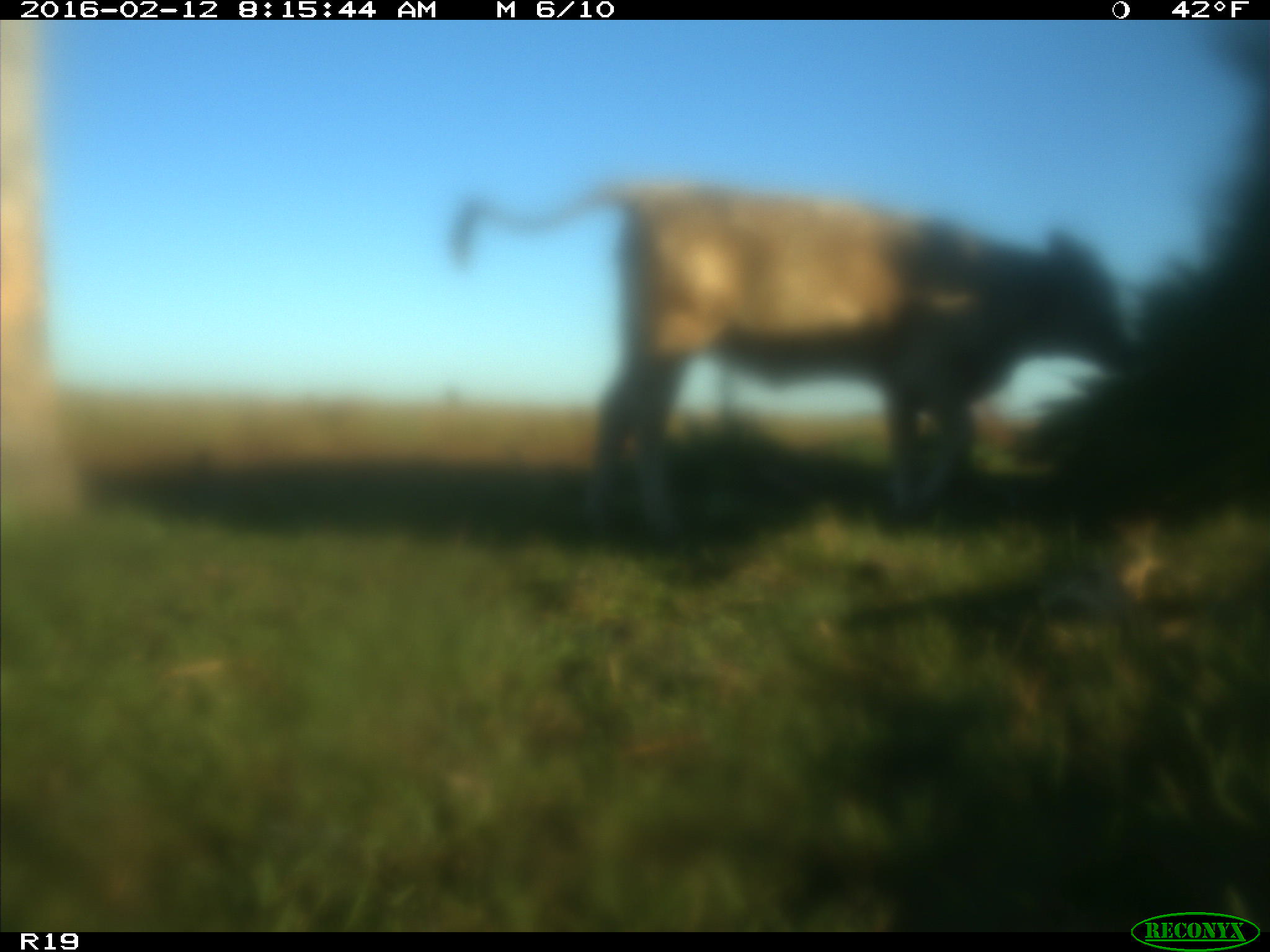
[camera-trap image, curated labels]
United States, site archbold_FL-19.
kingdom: Animalia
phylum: Chordata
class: Mammalia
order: Artiodactyla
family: Bovidae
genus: Bos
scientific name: Bos taurus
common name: domestic cow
Bos taurus (domestic cow).